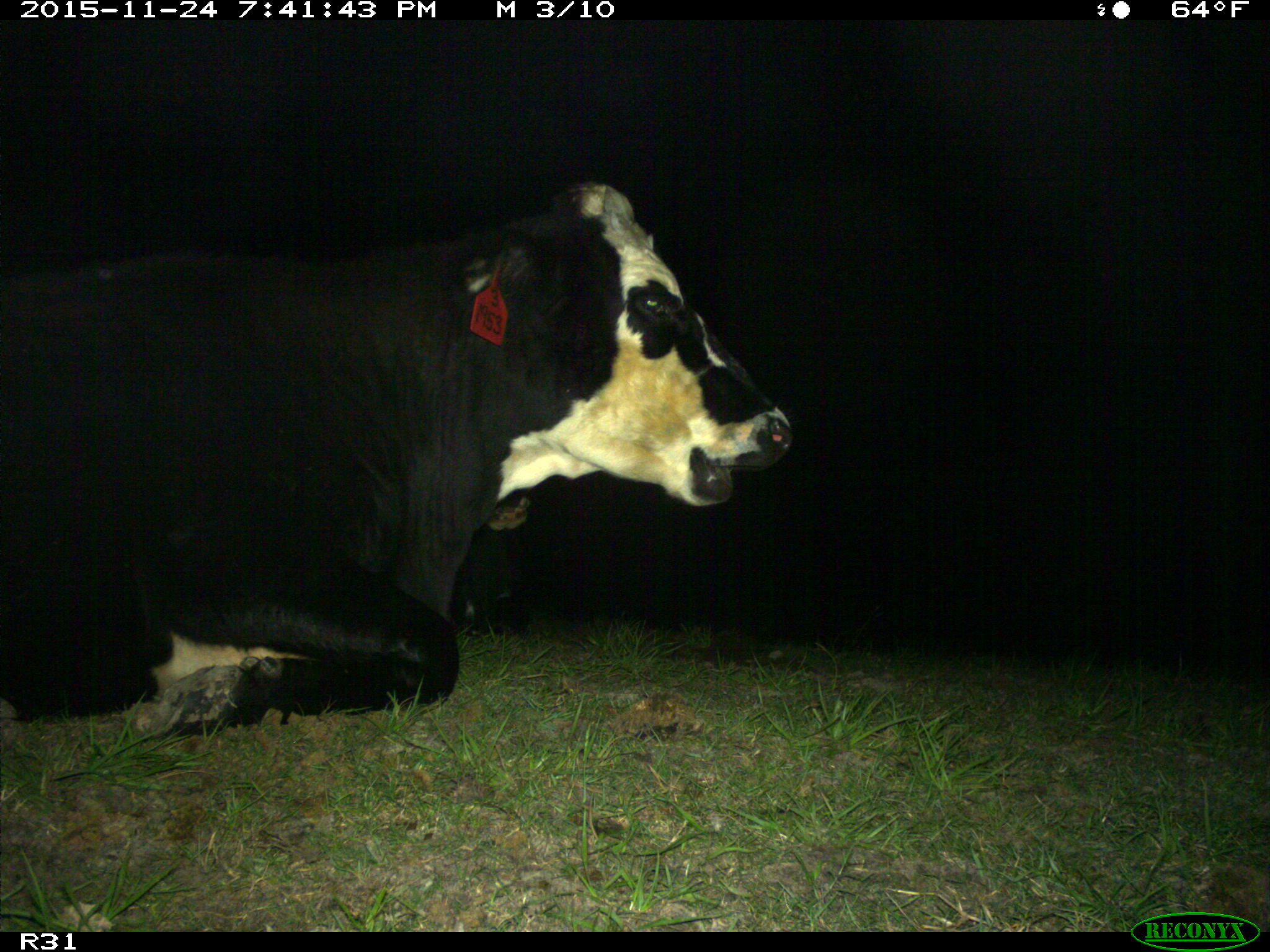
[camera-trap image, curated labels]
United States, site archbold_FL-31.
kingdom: Animalia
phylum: Chordata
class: Mammalia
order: Artiodactyla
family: Bovidae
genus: Bos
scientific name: Bos taurus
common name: domestic cow